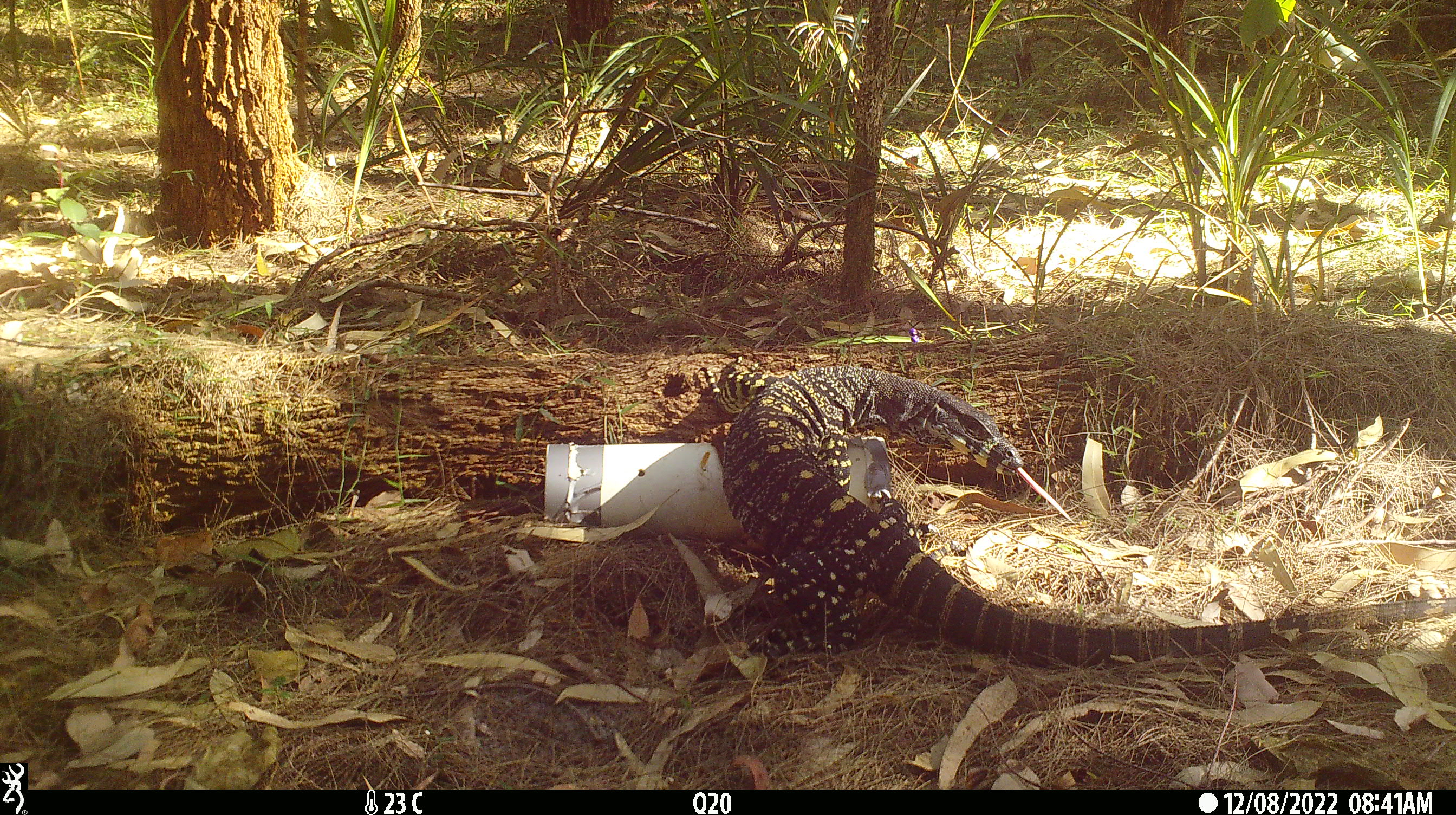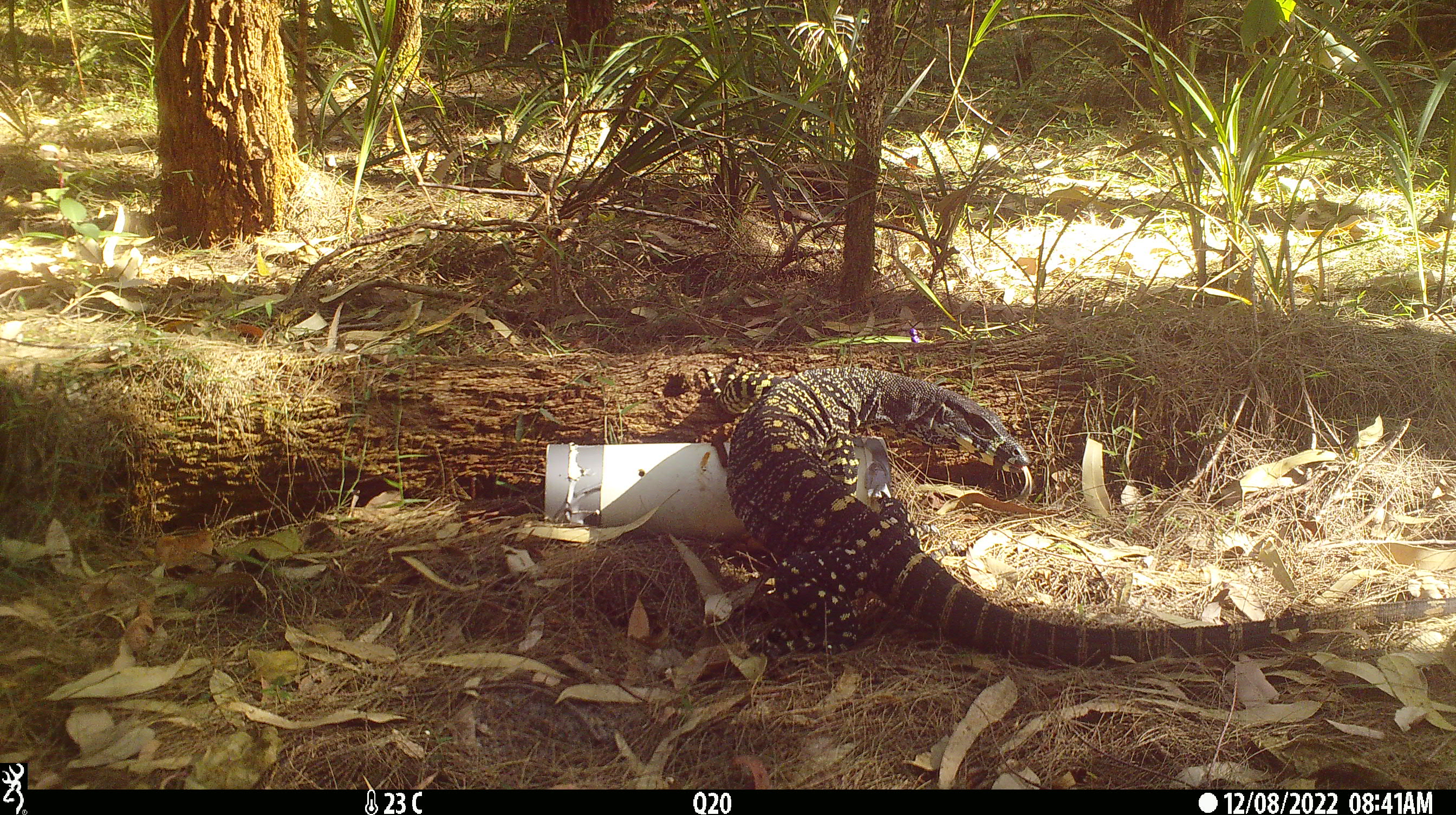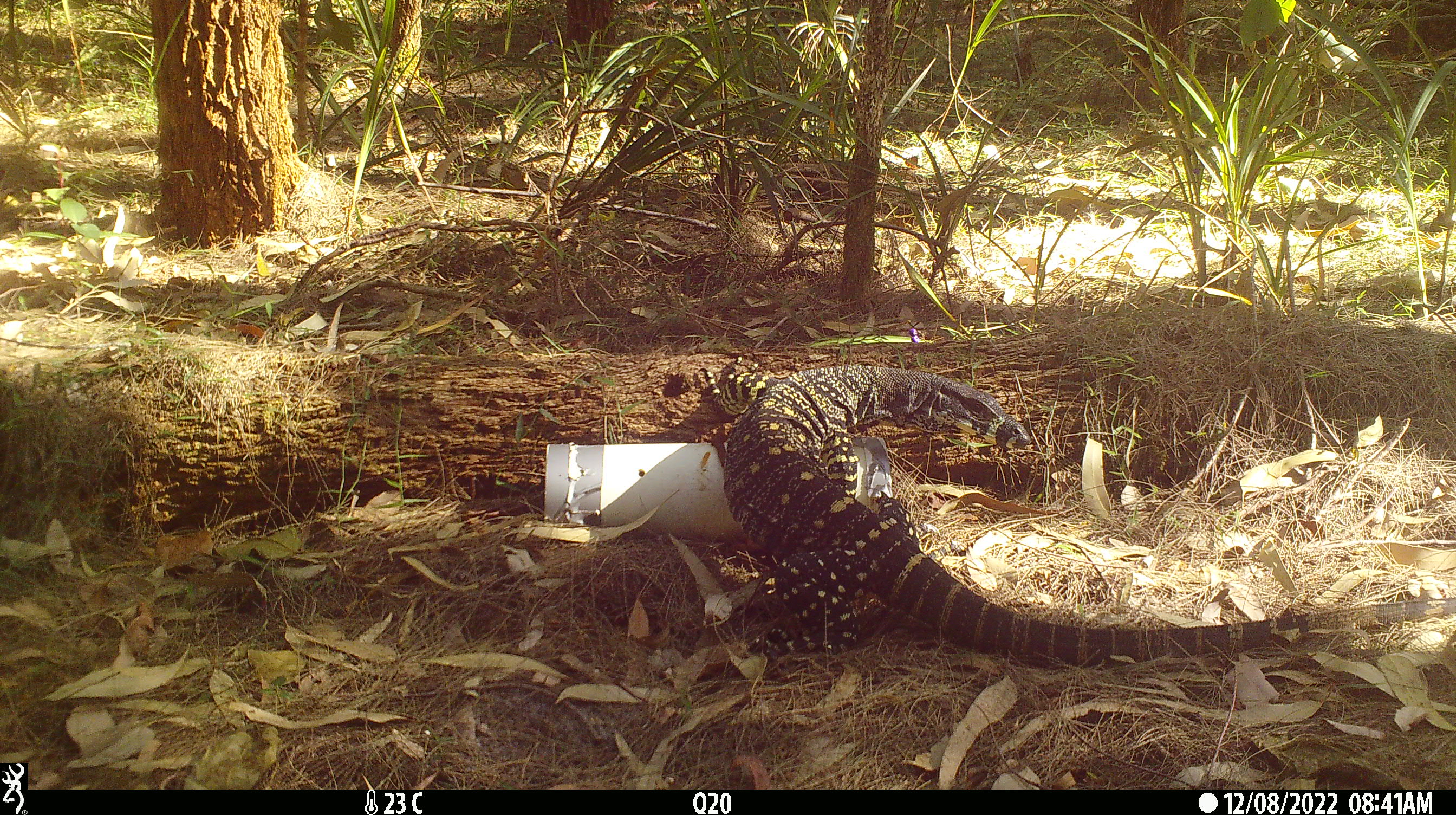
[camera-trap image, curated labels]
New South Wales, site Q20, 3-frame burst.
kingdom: Animalia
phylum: Chordata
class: Reptilia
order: Squamata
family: Varanidae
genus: Varanus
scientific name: Varanus varius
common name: lace monitor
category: goanna